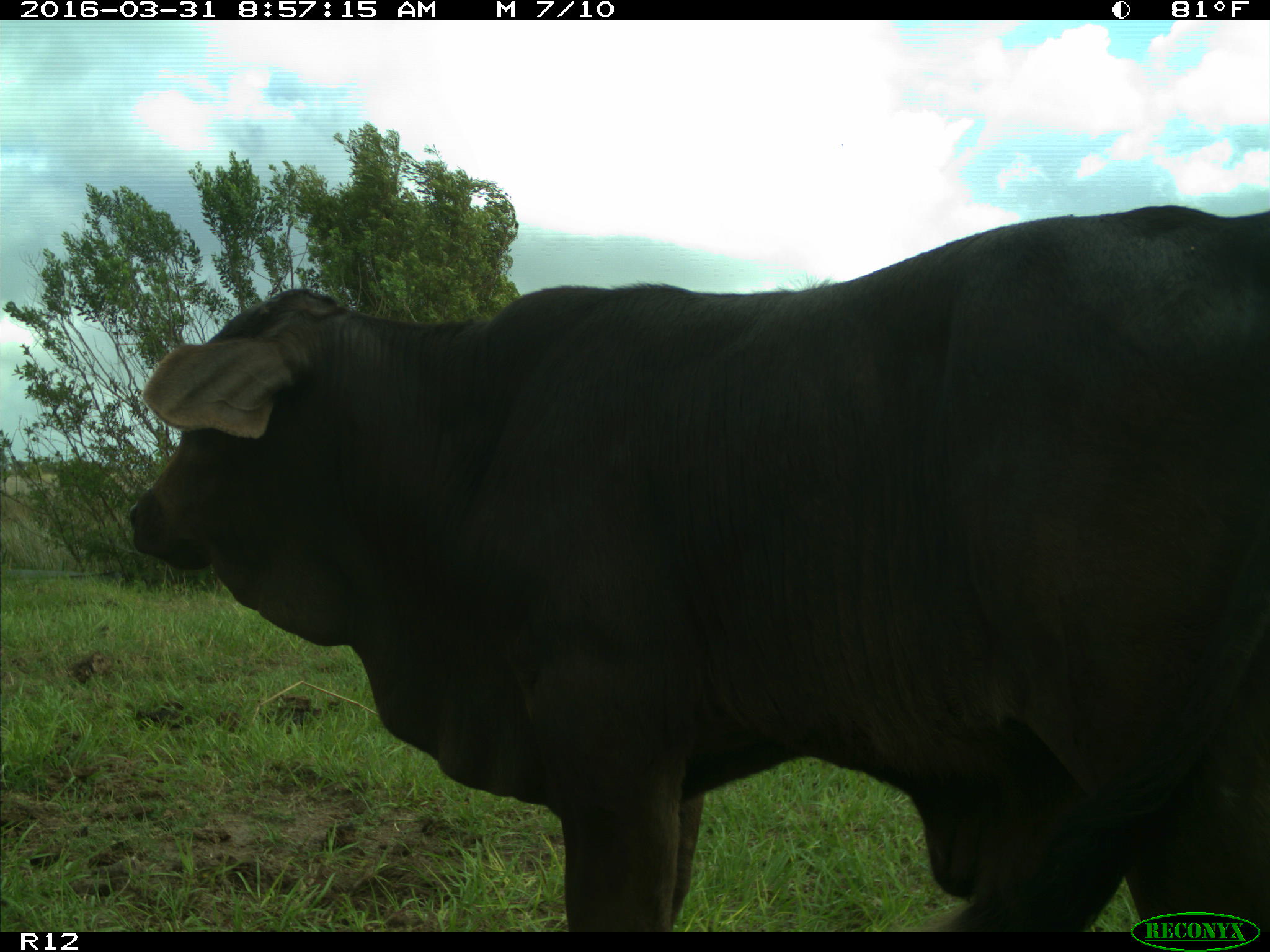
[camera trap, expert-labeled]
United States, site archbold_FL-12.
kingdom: Animalia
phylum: Chordata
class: Mammalia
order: Artiodactyla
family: Bovidae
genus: Bos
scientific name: Bos taurus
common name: domestic cow